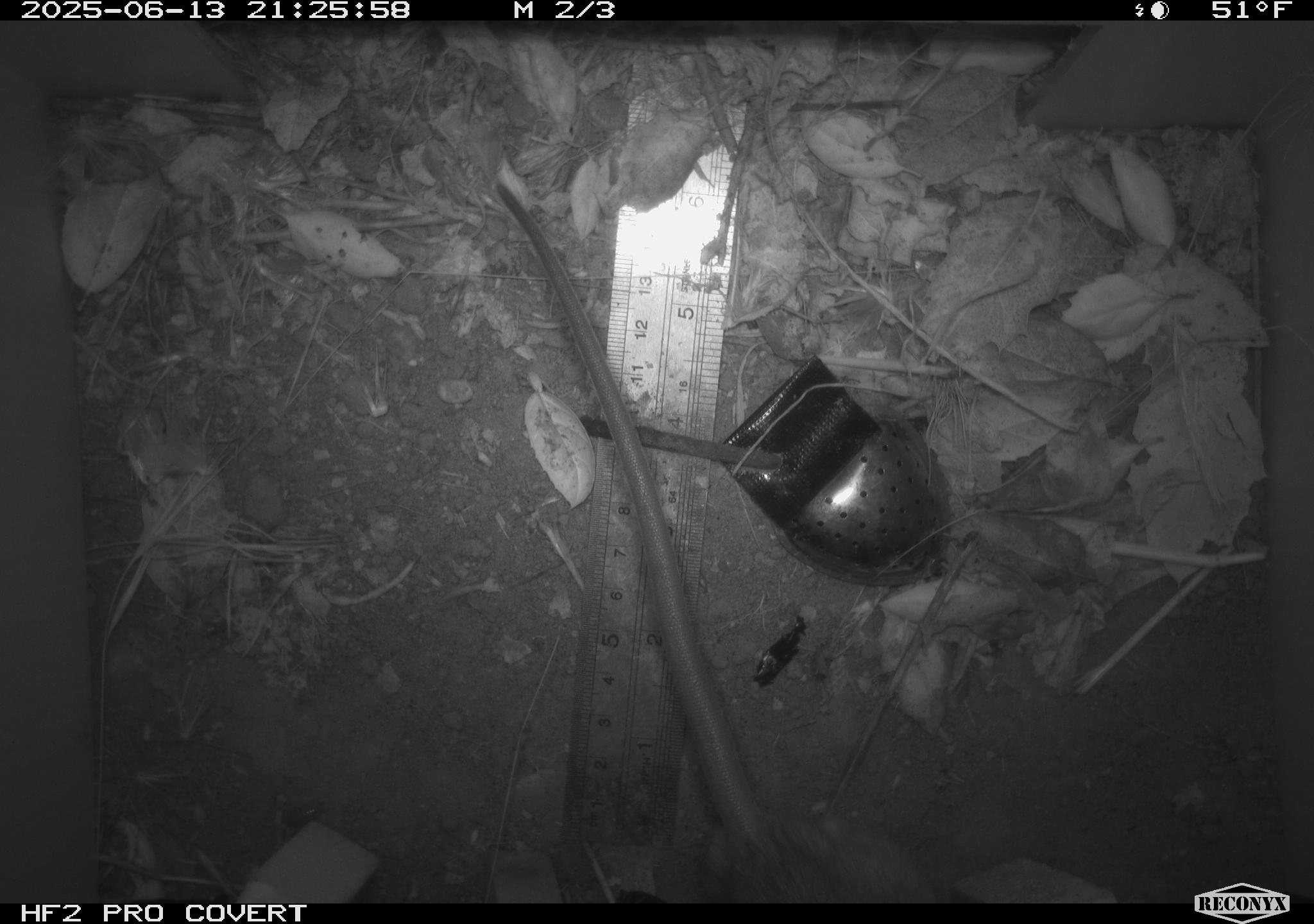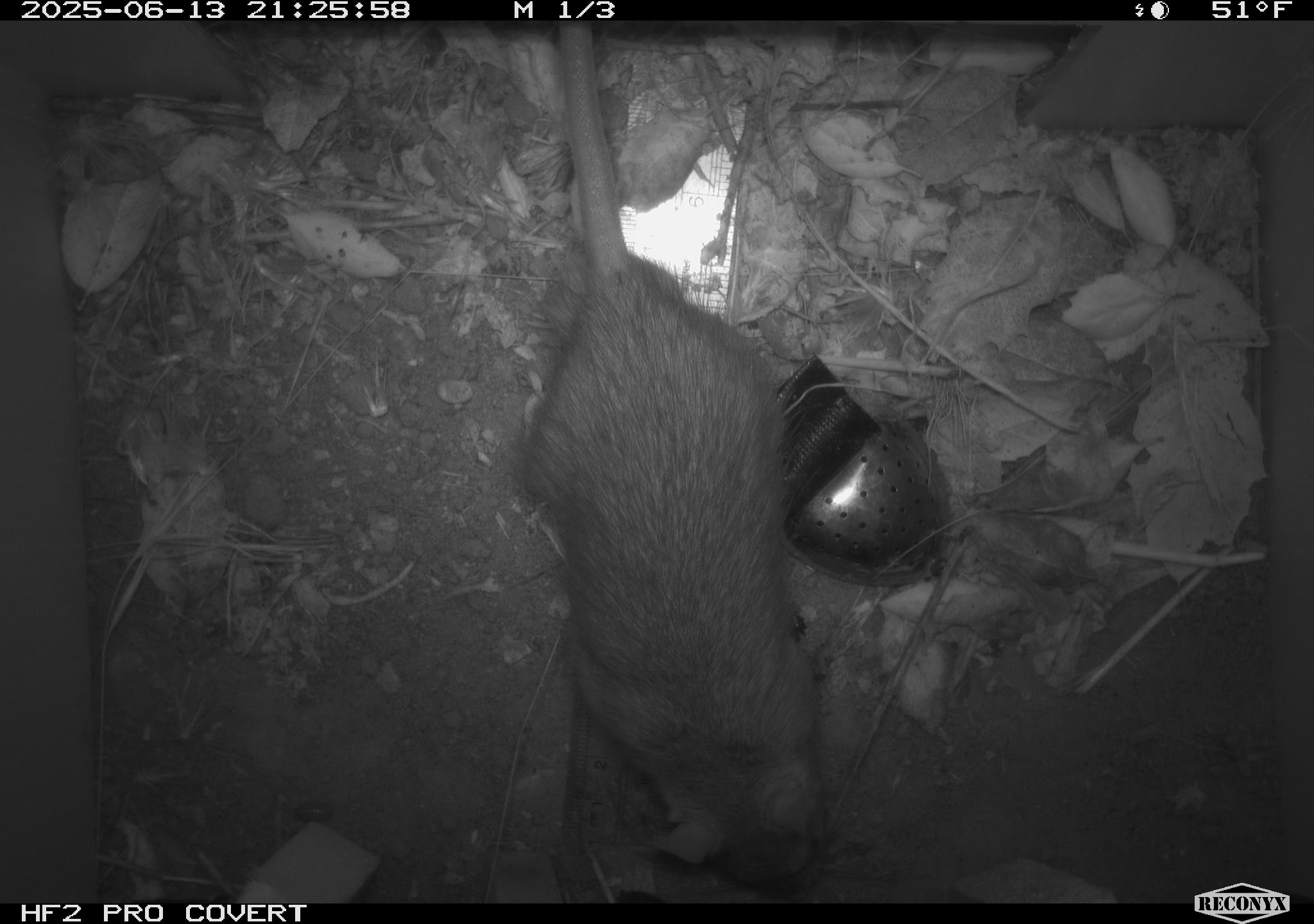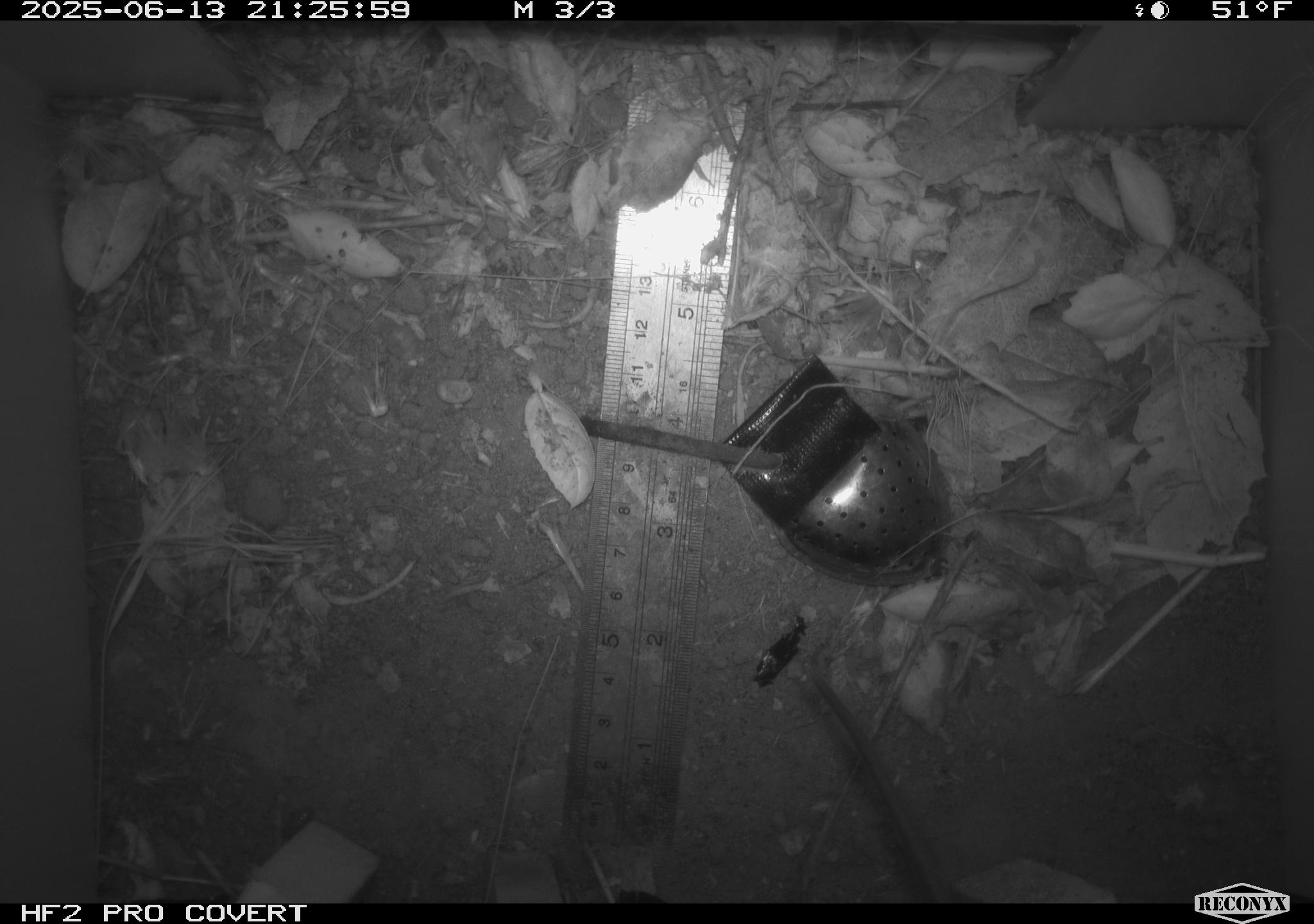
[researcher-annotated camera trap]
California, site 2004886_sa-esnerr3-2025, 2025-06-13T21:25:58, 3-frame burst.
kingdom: Animalia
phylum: Chordata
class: Mammalia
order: Rodentia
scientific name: Rodentia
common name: rodent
Rodent (Rodentia).